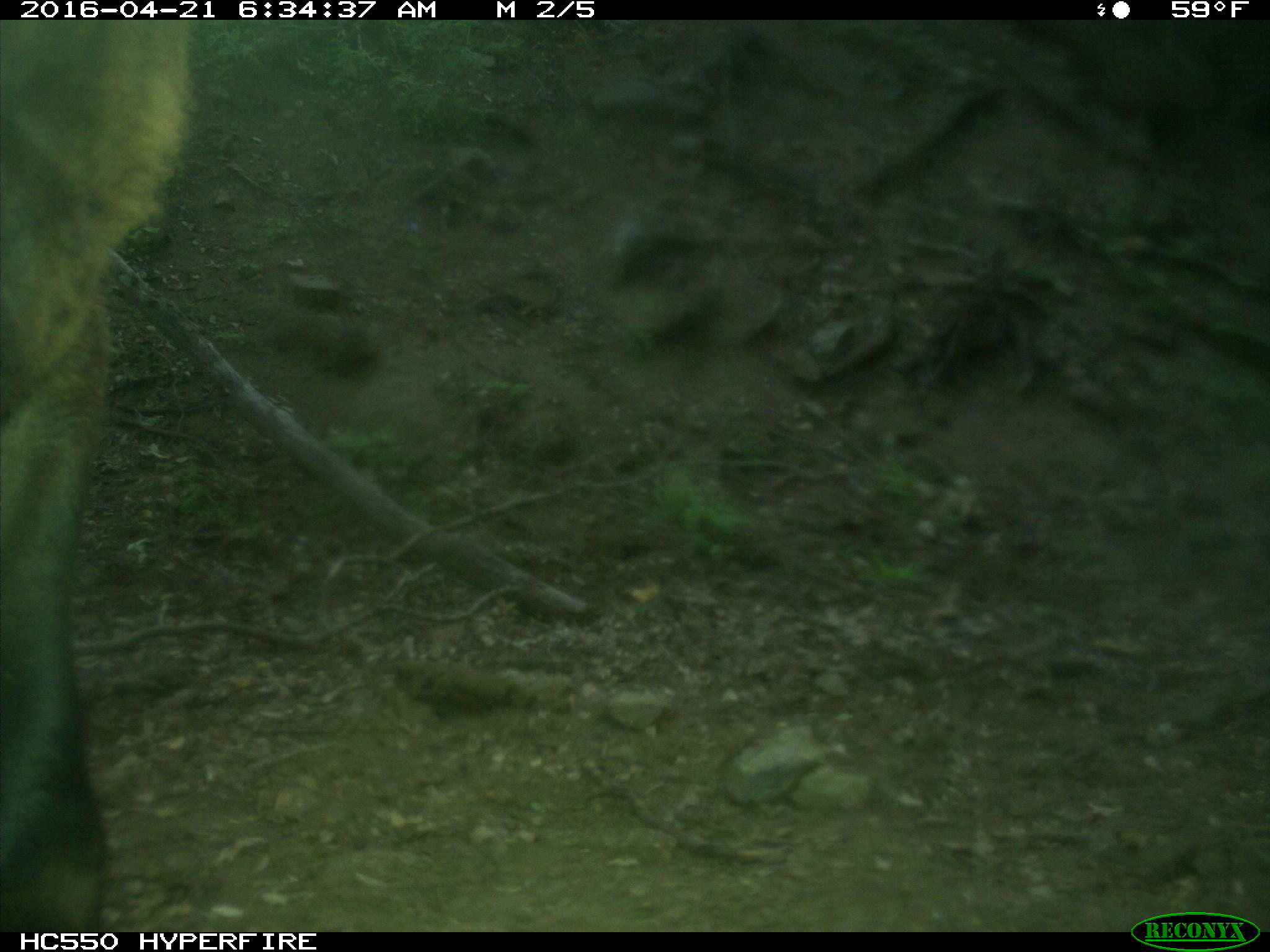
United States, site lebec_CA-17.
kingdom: Animalia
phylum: Chordata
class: Mammalia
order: Artiodactyla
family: Bovidae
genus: Bos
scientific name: Bos taurus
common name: domestic cow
Bos taurus (domestic cow).